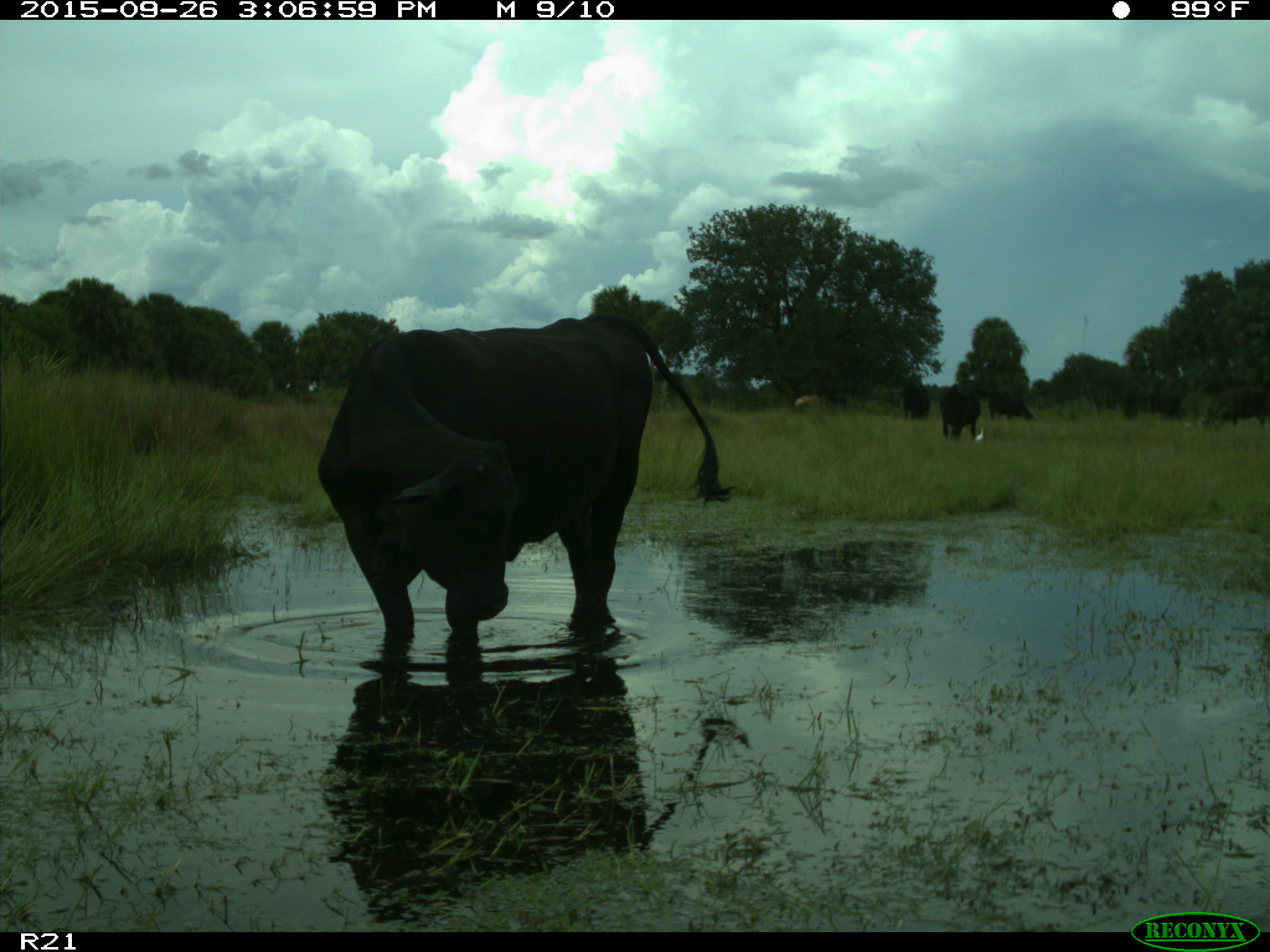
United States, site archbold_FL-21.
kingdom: Animalia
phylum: Chordata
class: Mammalia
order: Artiodactyla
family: Bovidae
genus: Bos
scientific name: Bos taurus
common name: domestic cow